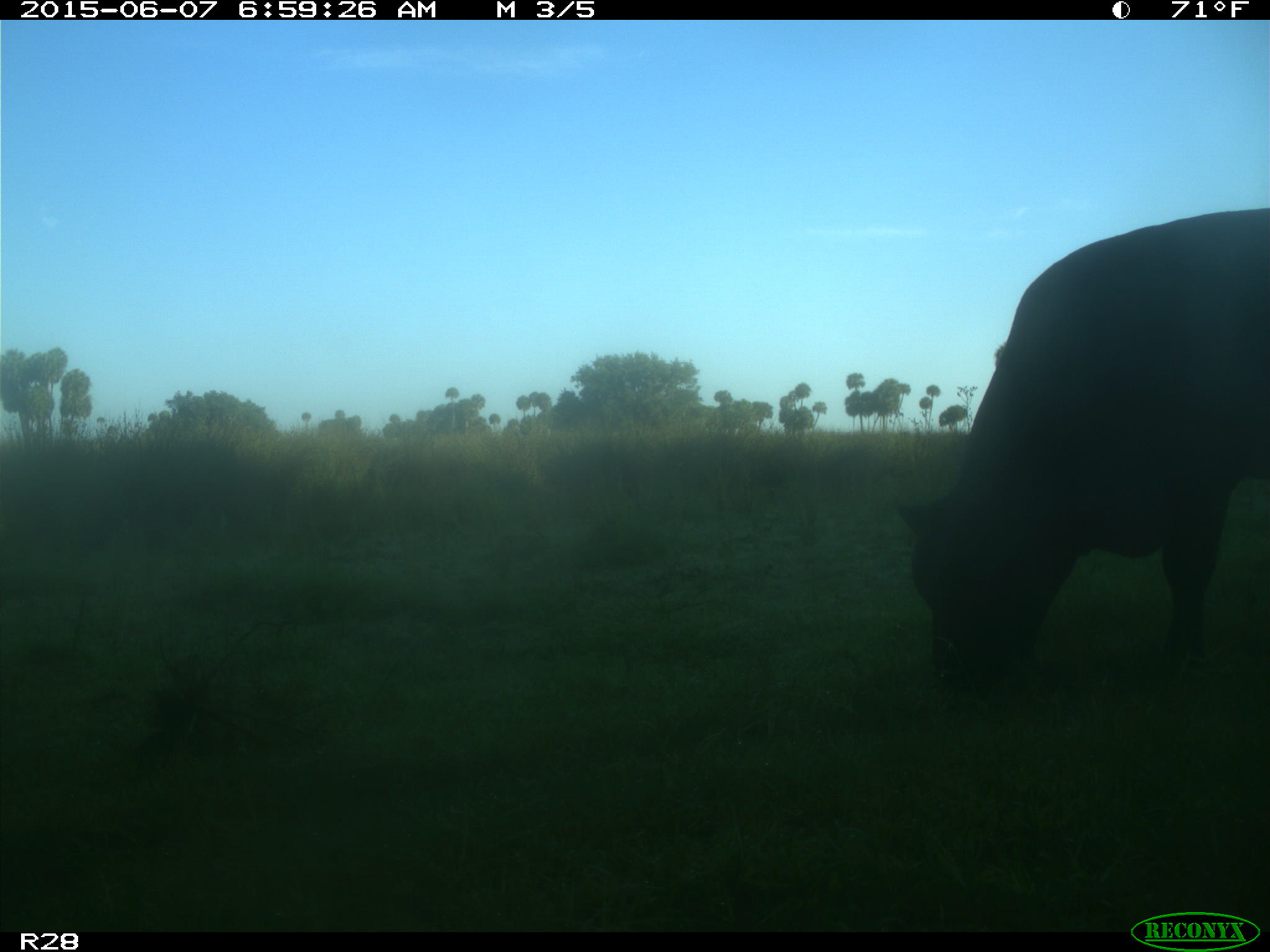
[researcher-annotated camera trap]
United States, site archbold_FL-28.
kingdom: Animalia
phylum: Chordata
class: Mammalia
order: Artiodactyla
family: Bovidae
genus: Bos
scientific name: Bos taurus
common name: domestic cow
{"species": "Bos taurus (domestic cow)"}